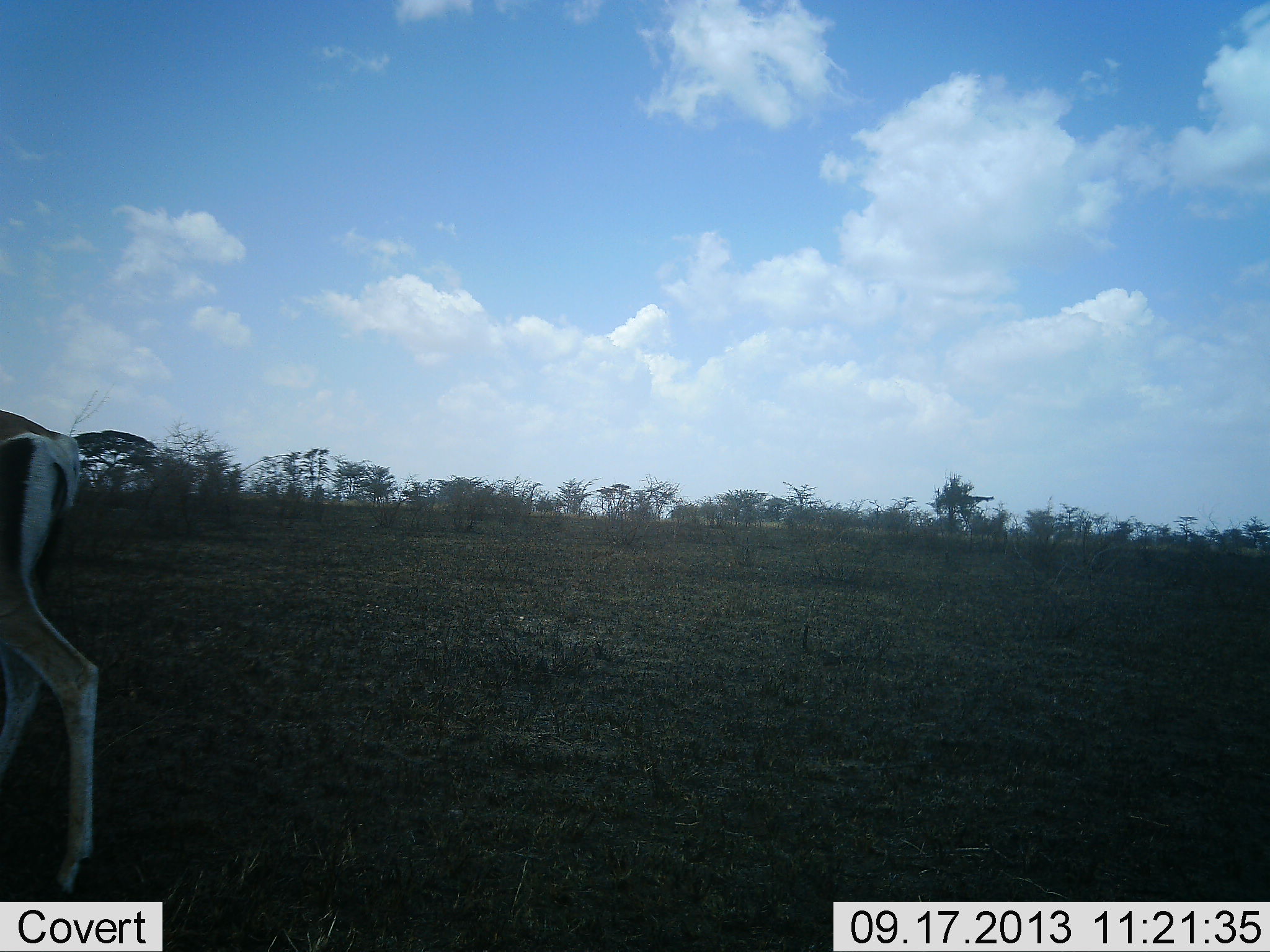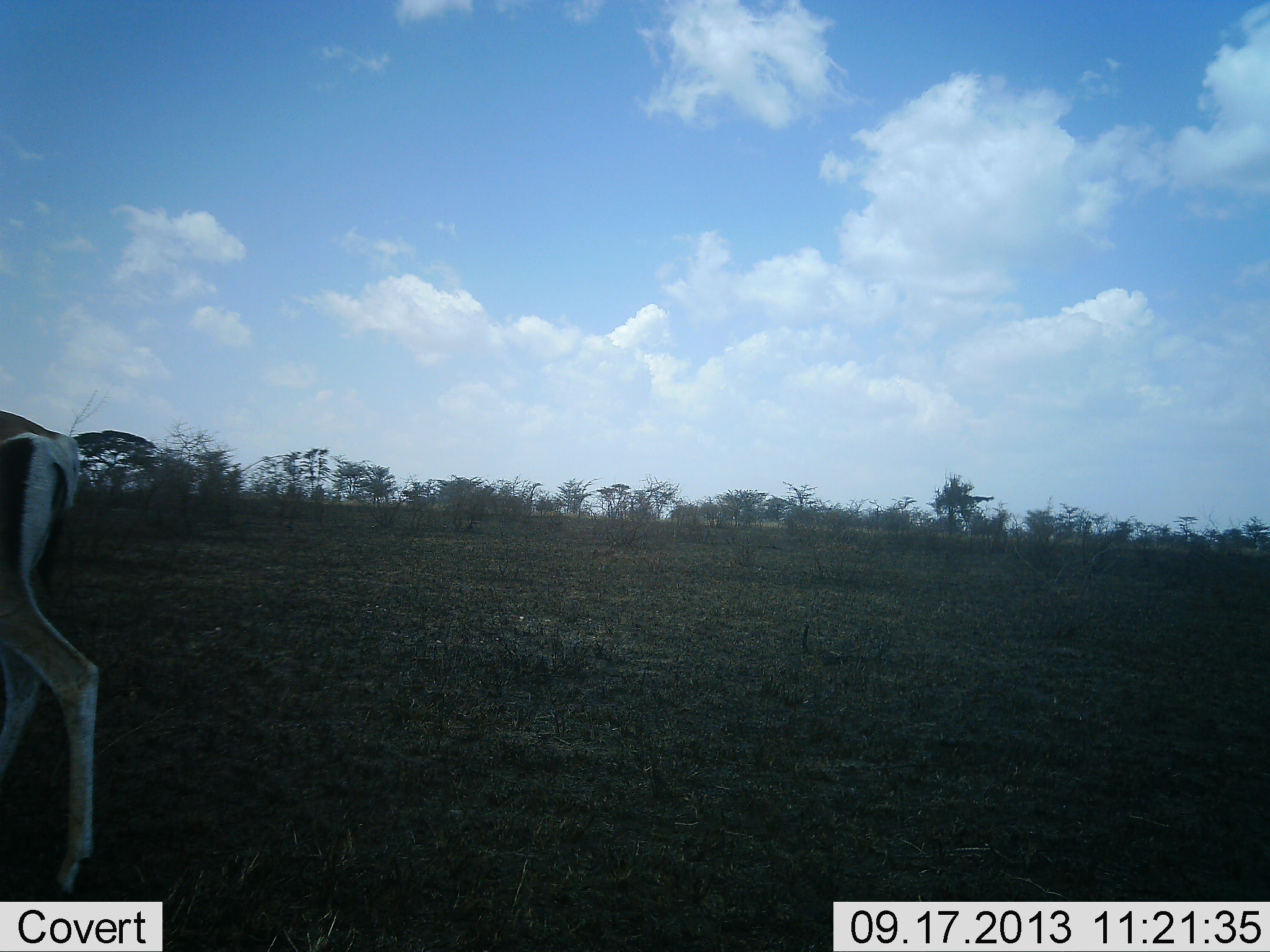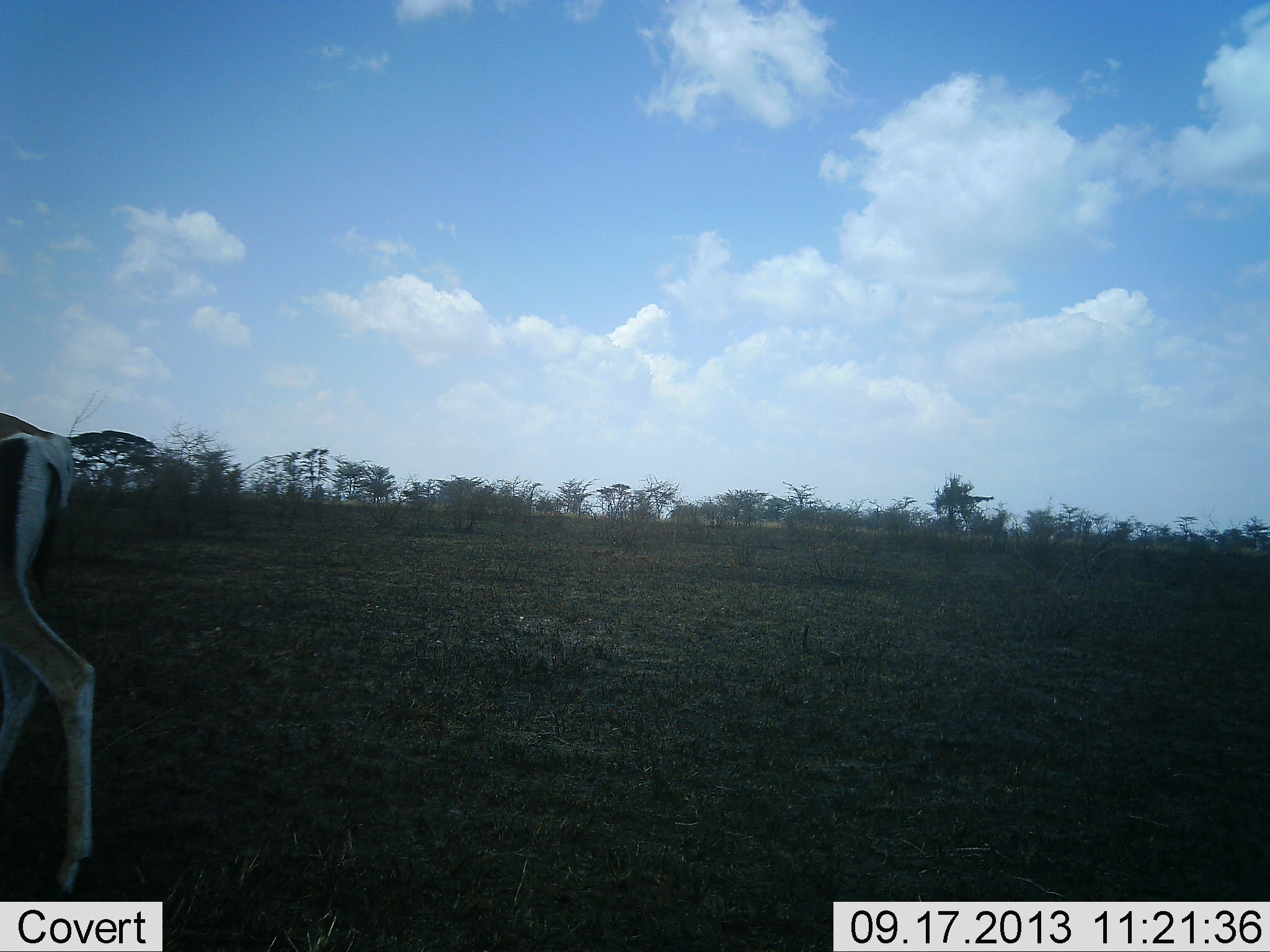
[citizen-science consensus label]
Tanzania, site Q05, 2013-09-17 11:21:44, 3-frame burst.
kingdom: Animalia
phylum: Chordata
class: Mammalia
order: Artiodactyla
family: Bovidae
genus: Nanger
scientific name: Nanger granti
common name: grant's gazelle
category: gazellegrants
Gazellegrants (grant's gazelle) (Nanger granti), count 1. Behavior (volunteer vote fractions): standing 89%, resting 0%, moving 11%, interacting 0%. Young present (vote fraction): 0%. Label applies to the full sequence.